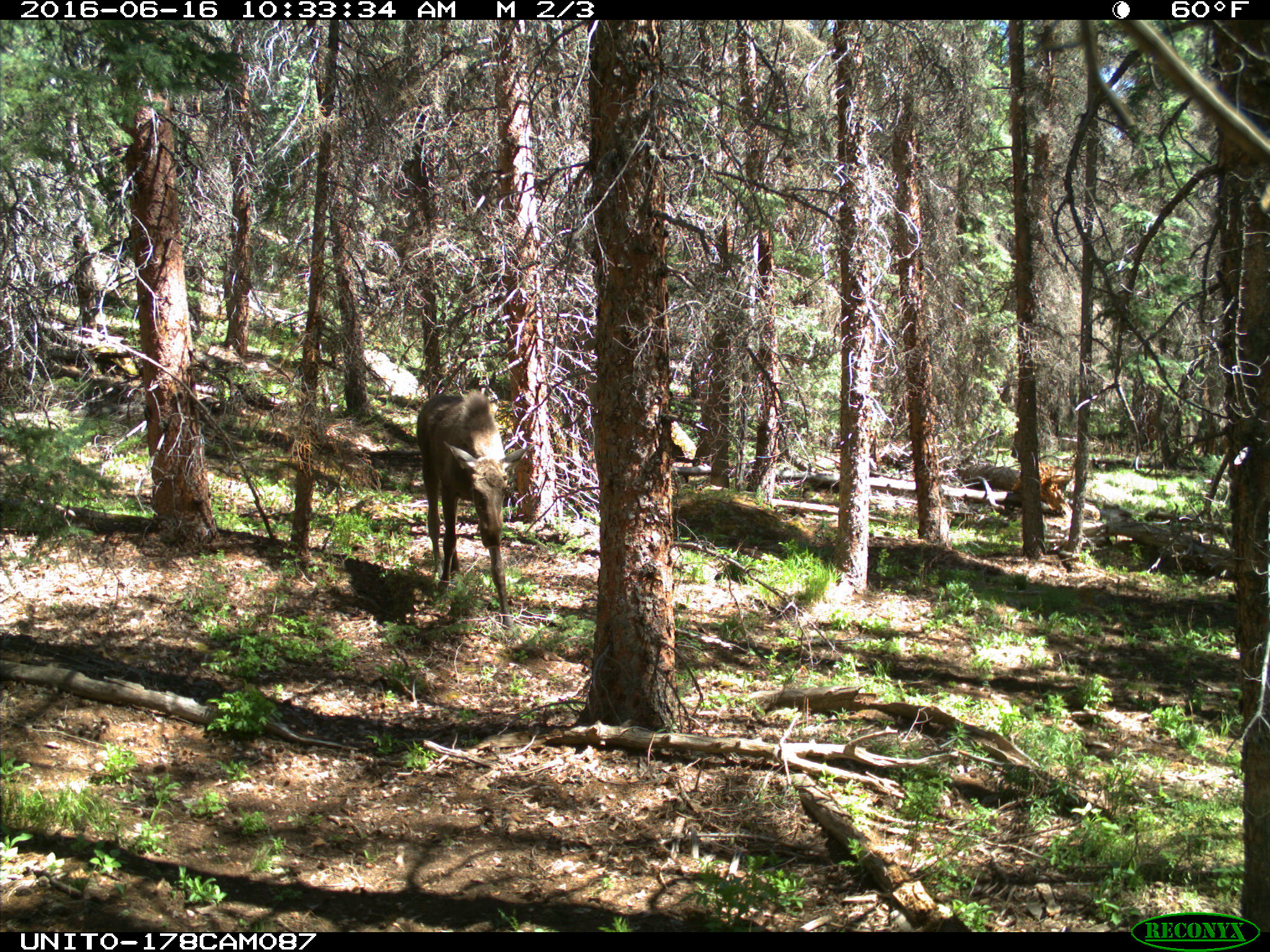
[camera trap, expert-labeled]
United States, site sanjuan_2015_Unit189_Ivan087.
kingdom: Animalia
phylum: Chordata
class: Mammalia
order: Artiodactyla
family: Cervidae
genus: Alces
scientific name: Alces alces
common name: moose